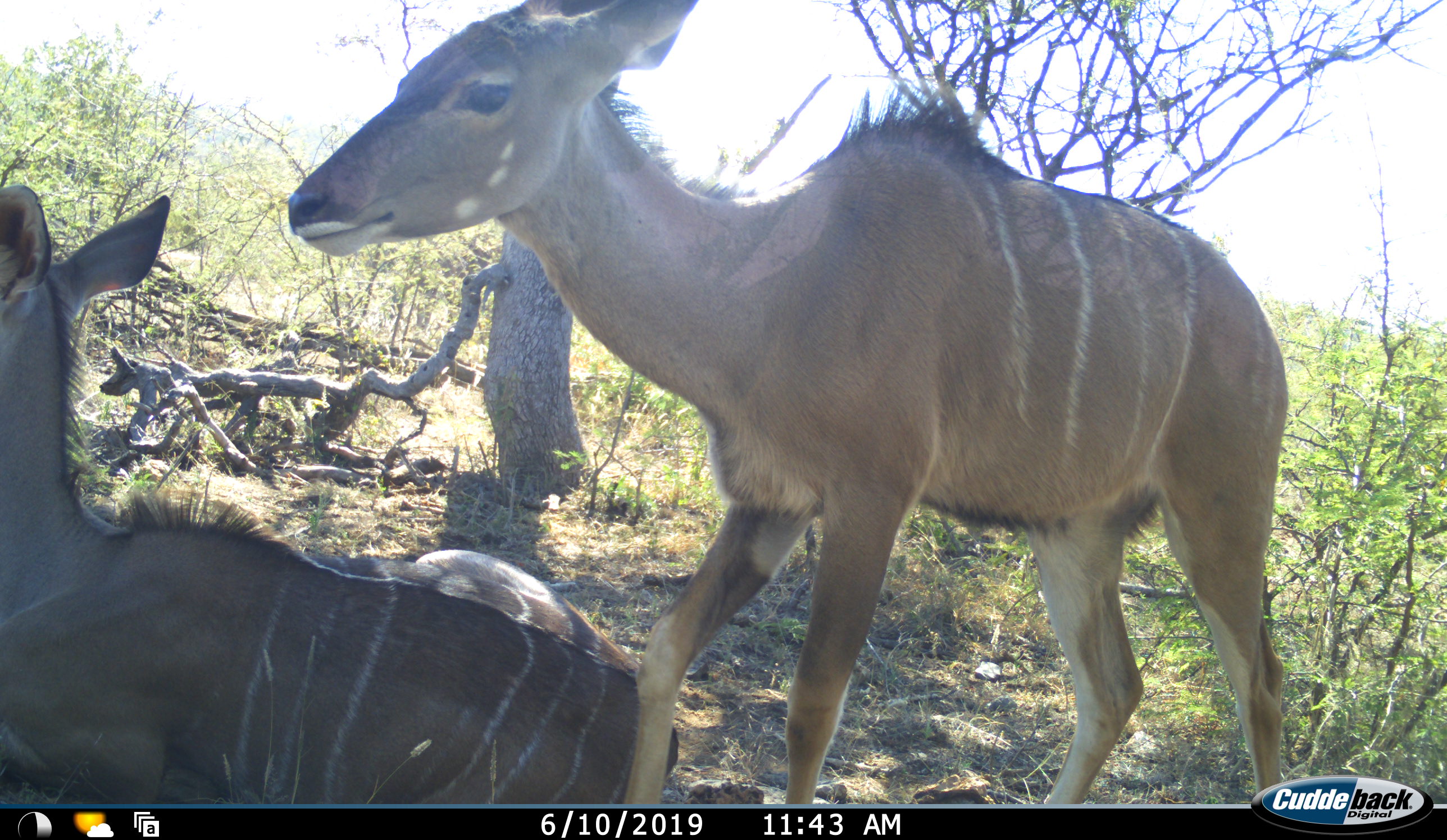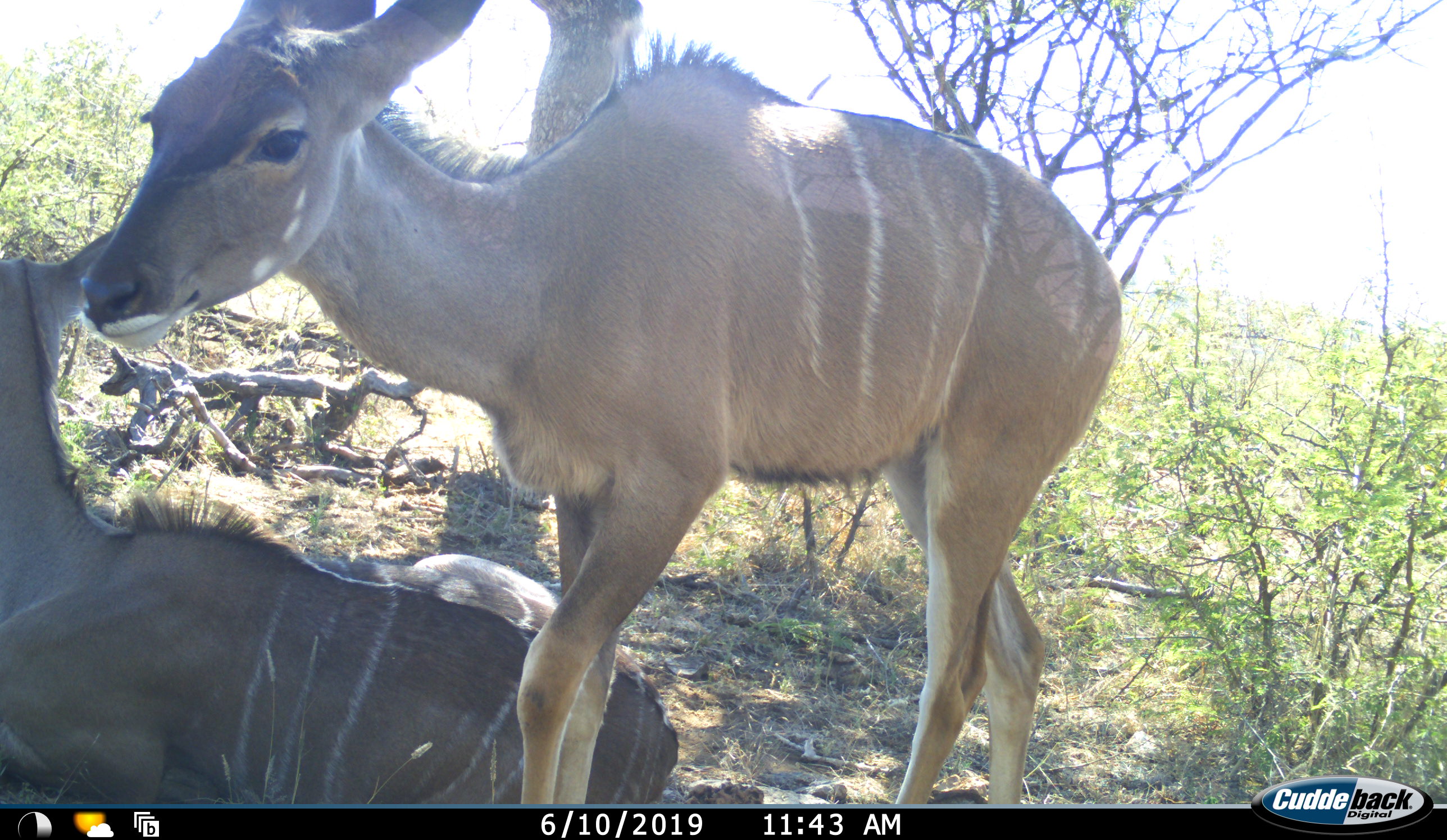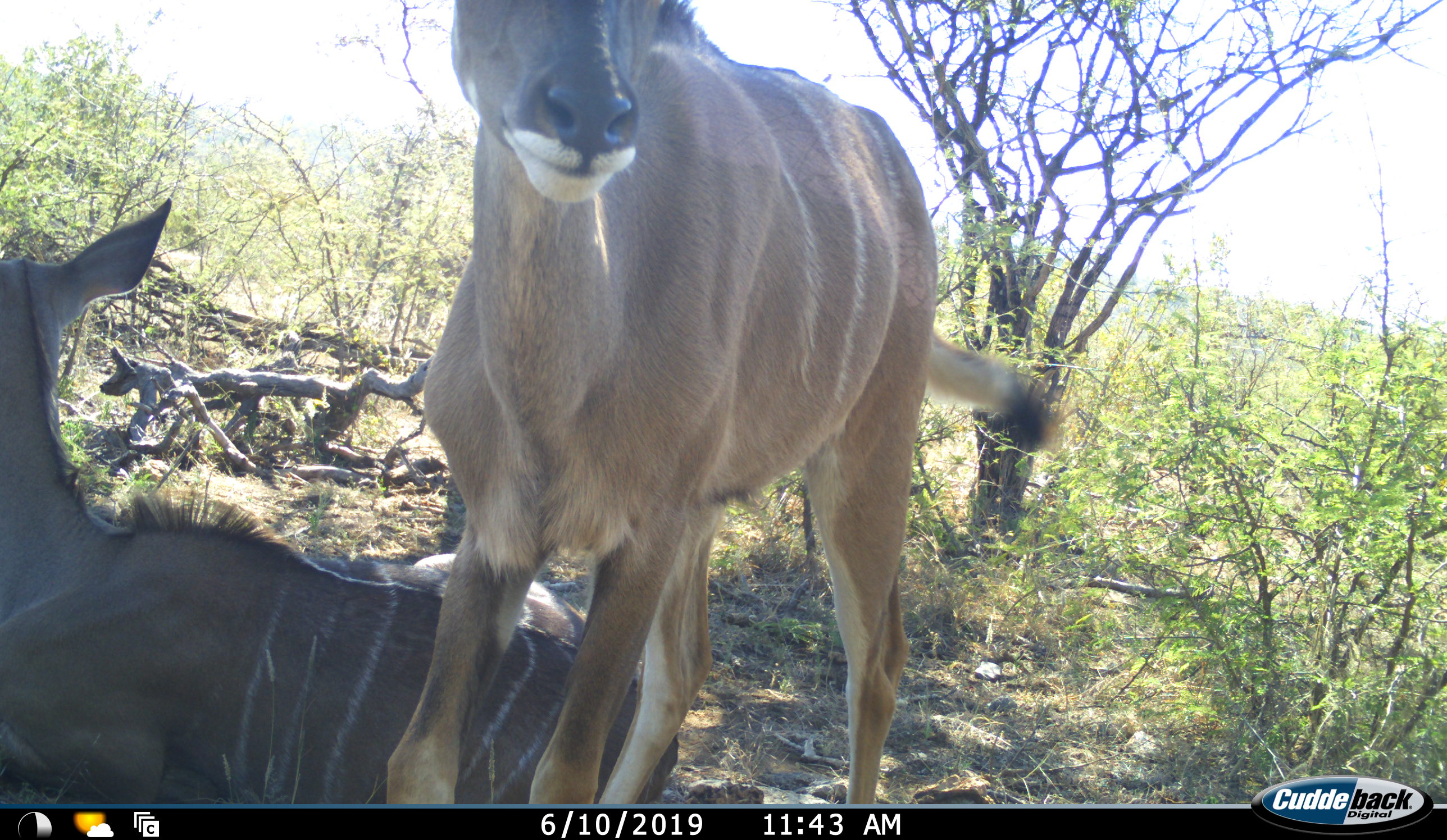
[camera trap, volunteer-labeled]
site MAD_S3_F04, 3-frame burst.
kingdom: Animalia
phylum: Chordata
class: Mammalia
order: Artiodactyla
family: Bovidae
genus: Tragelaphus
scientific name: Tragelaphus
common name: kudu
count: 2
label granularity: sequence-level